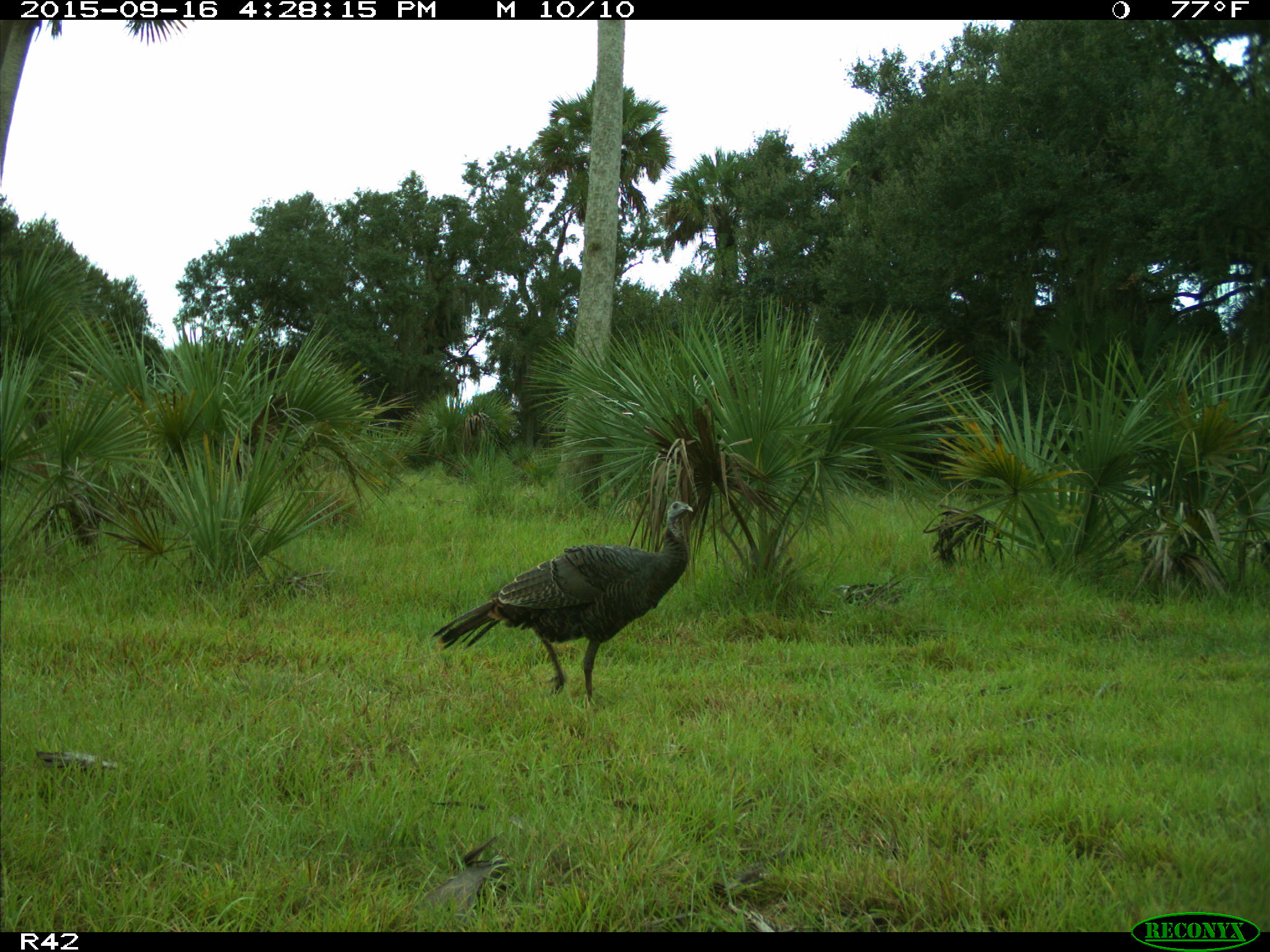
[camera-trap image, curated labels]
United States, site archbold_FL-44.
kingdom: Animalia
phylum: Chordata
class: Aves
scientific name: Aves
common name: birds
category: unidentified bird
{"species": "unidentified bird (birds) (Aves)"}